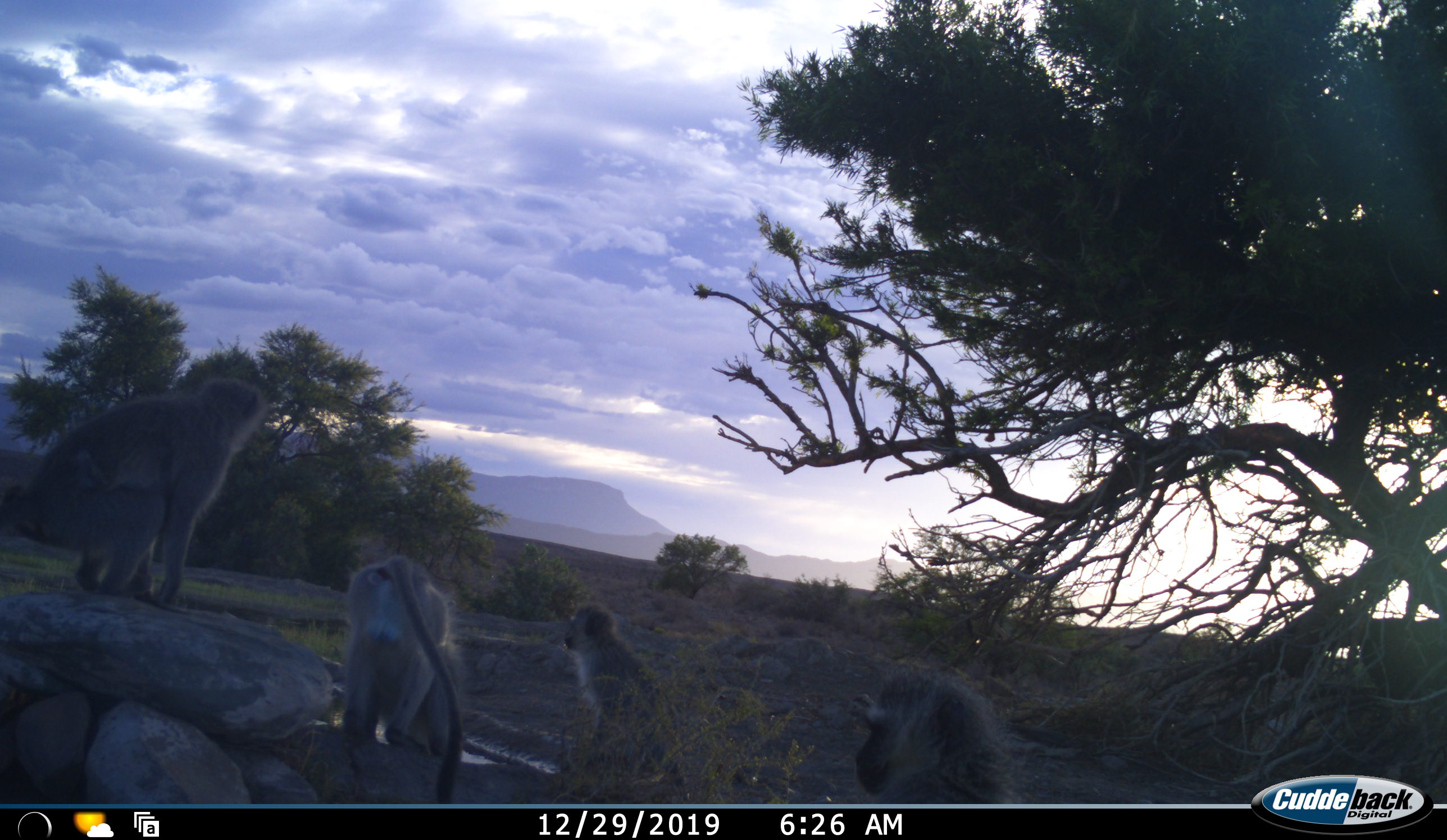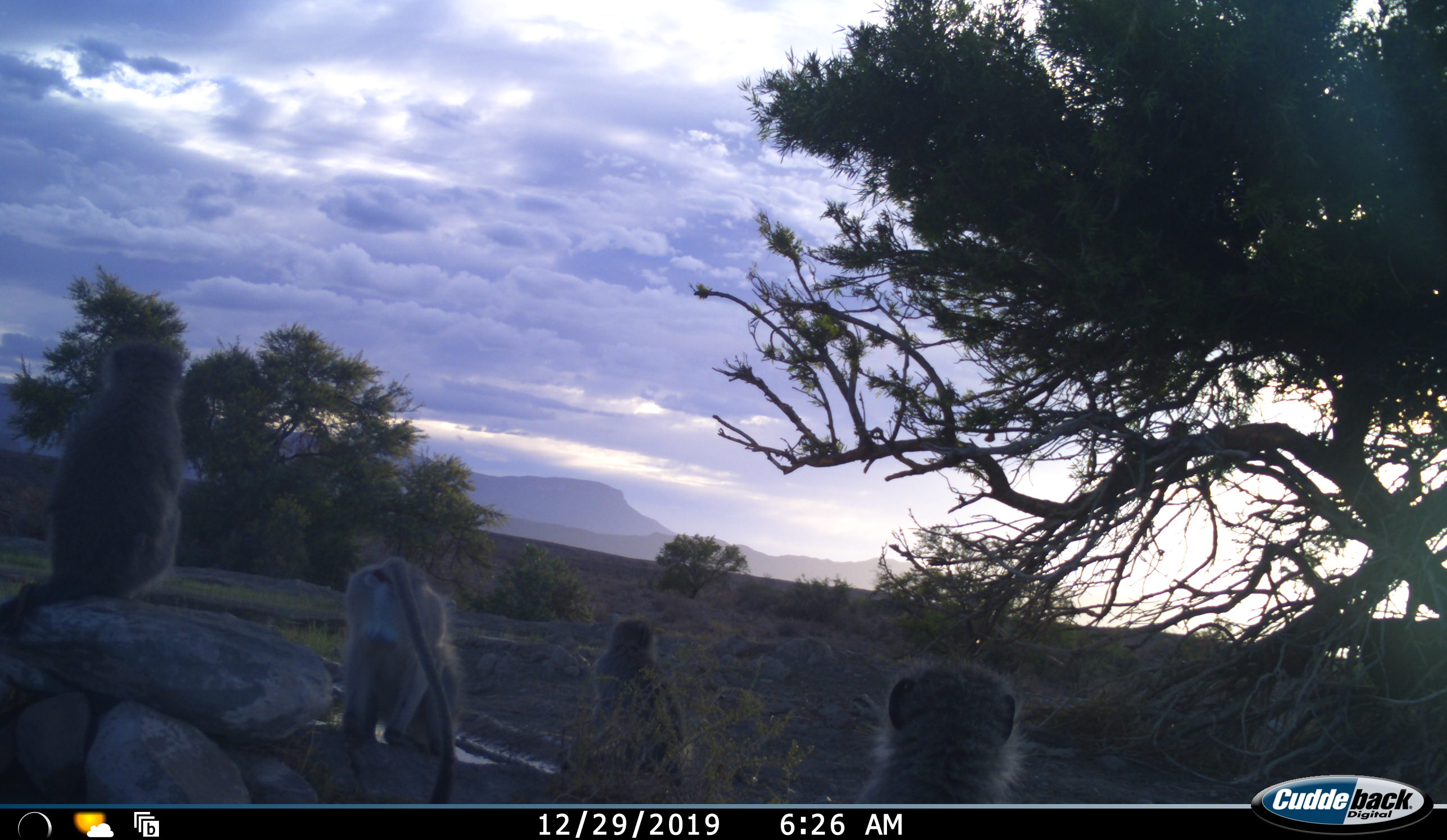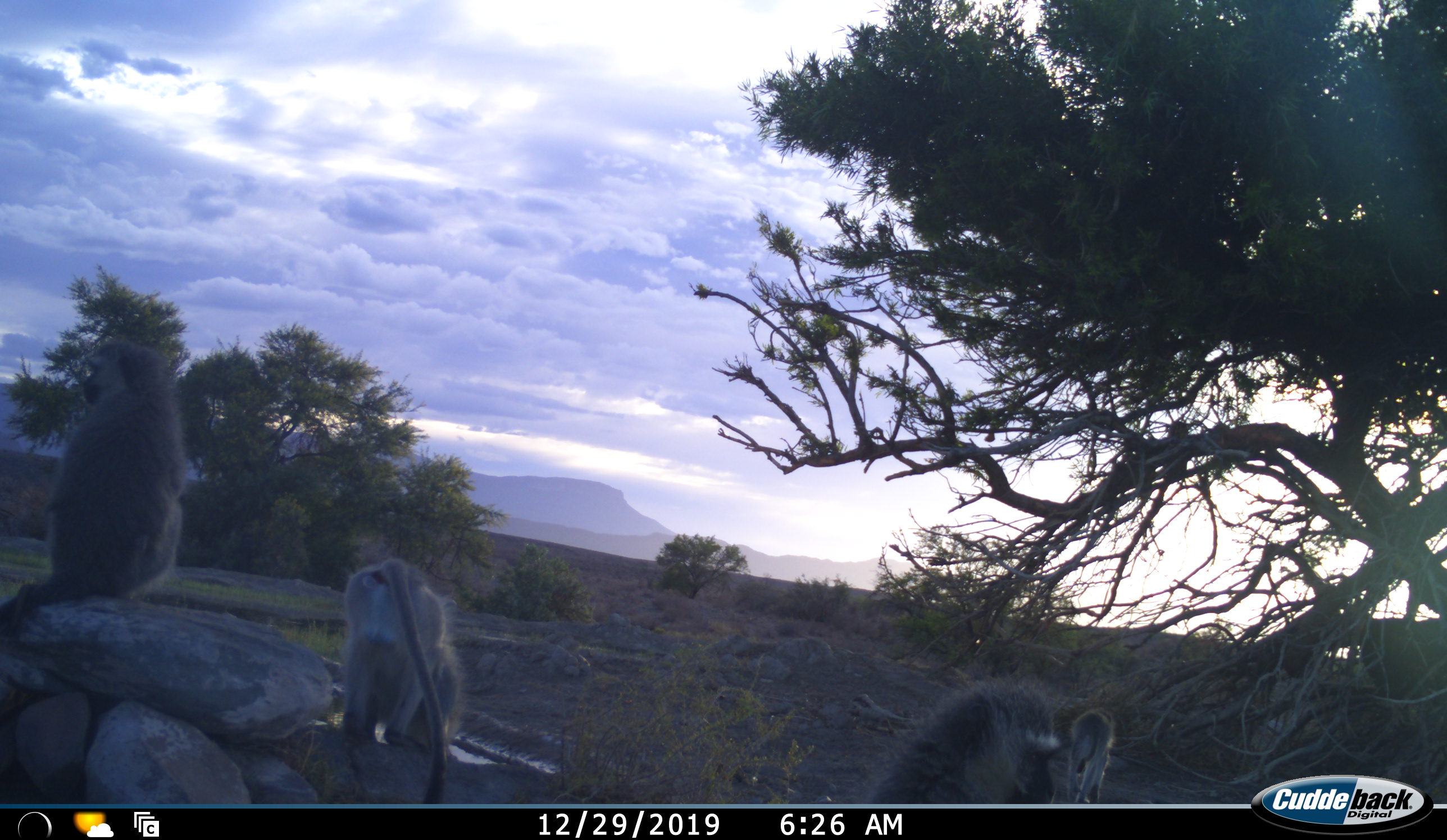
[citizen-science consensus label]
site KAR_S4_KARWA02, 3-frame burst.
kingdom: Animalia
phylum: Chordata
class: Mammalia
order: Primates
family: Cercopithecidae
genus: Chlorocebus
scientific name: Chlorocebus pygerythrus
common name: vervet monkey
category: monkeyvervet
Monkeyvervet (vervet monkey) (Chlorocebus pygerythrus), count 4. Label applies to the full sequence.